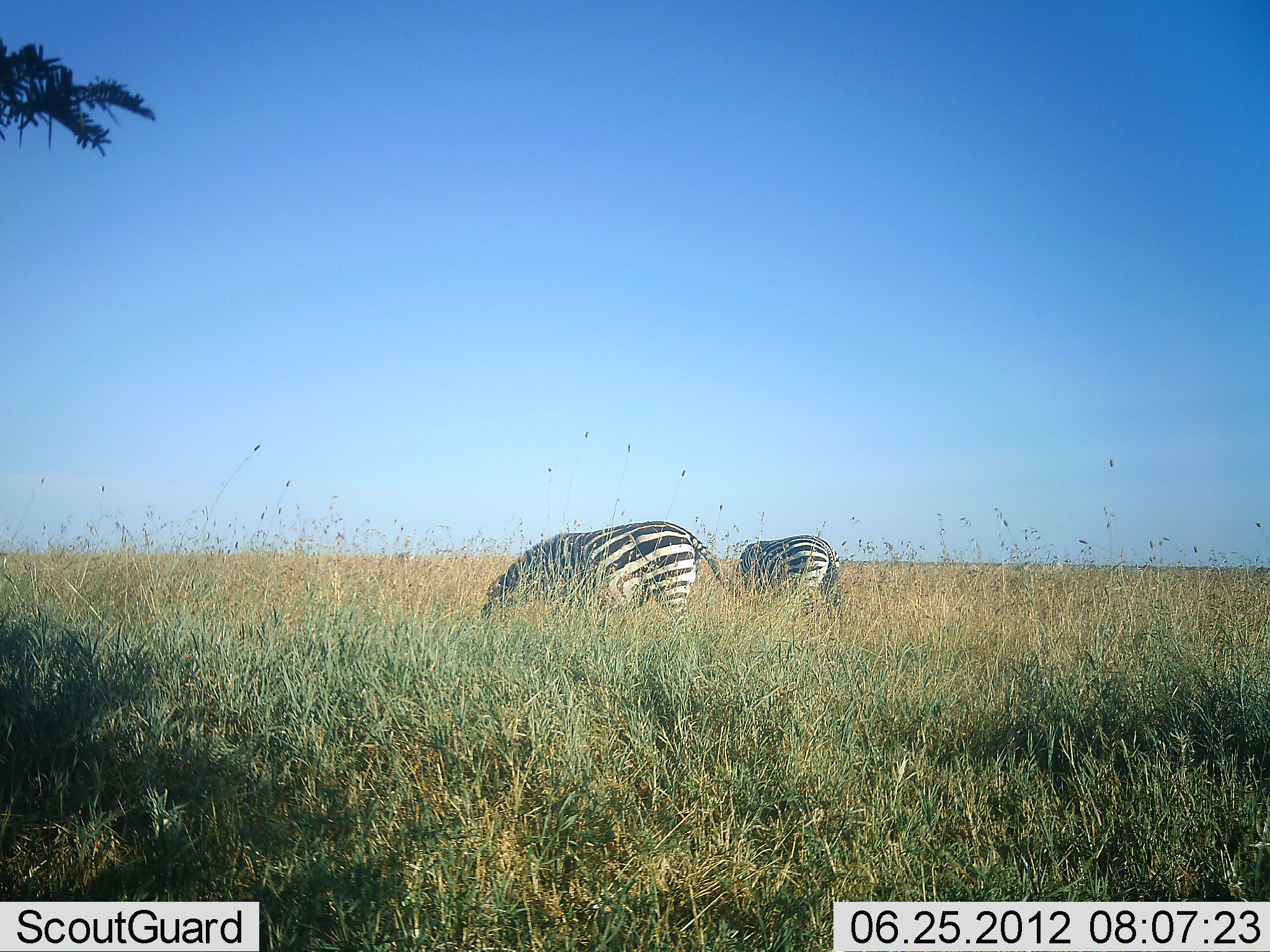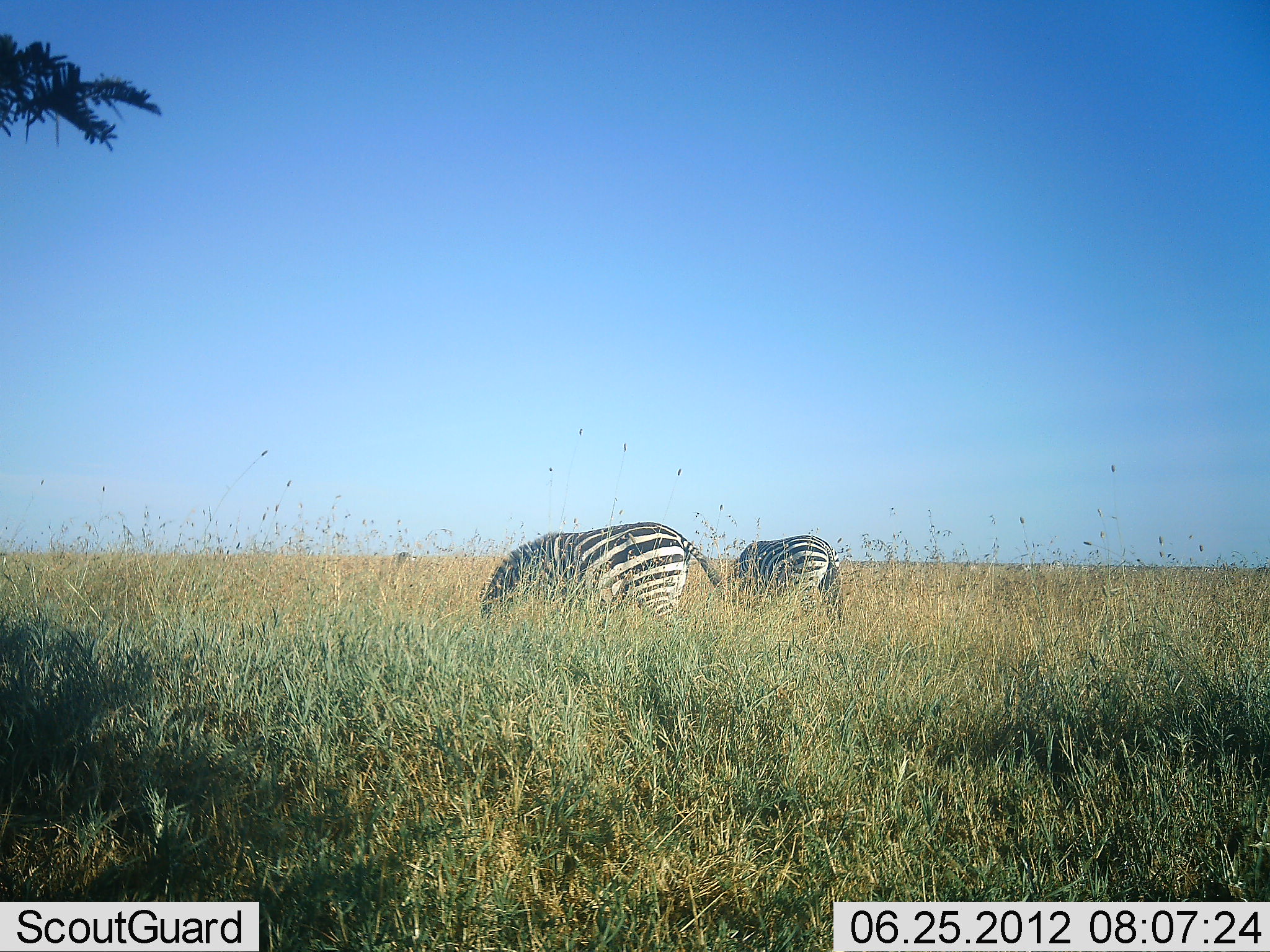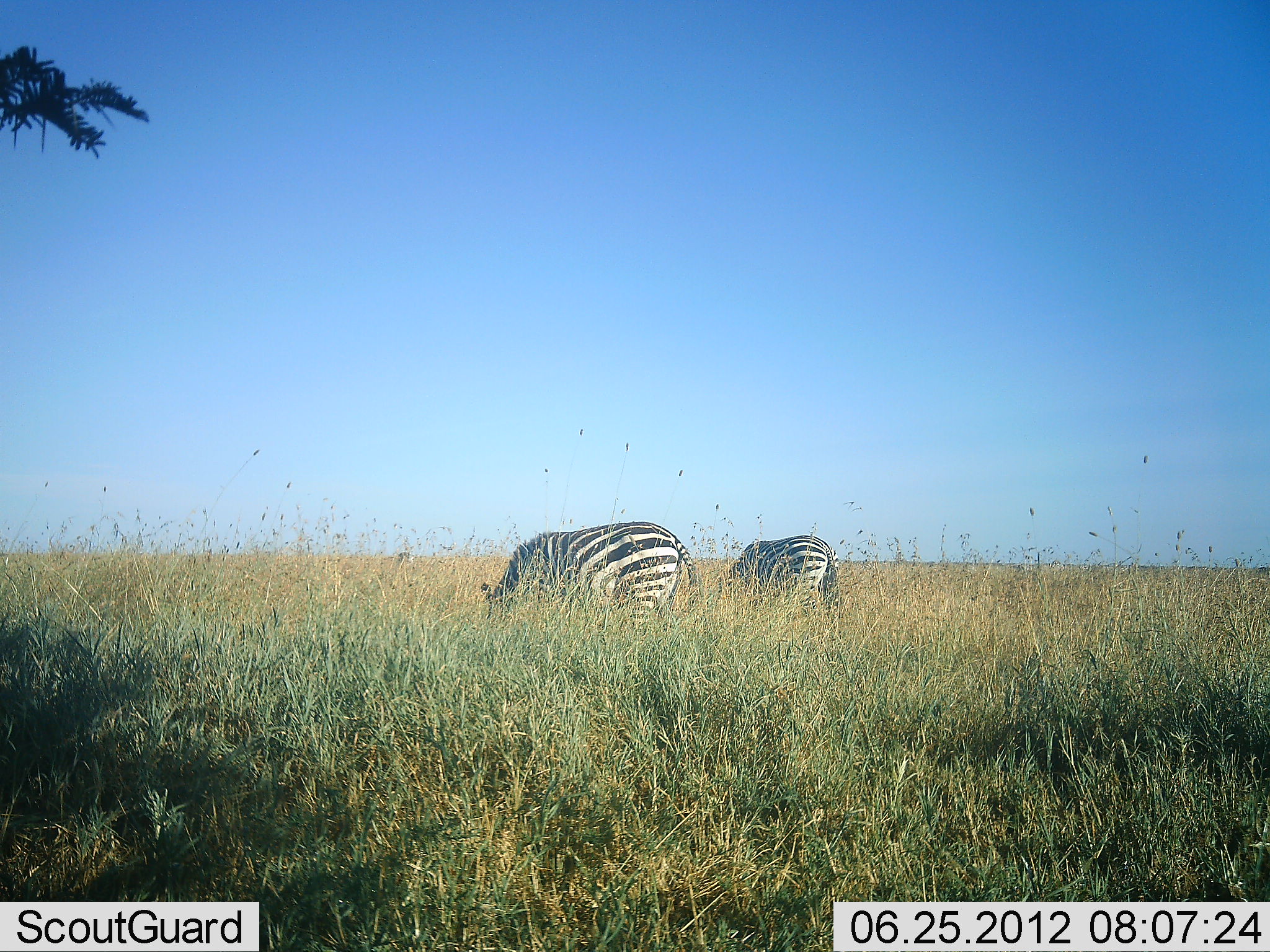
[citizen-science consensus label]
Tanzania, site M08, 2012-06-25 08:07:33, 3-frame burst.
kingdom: Animalia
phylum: Chordata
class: Mammalia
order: Perissodactyla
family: Equidae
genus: Equus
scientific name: Equus quagga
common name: plains zebra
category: zebra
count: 2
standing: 30%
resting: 0%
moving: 10%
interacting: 0%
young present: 0%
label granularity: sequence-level